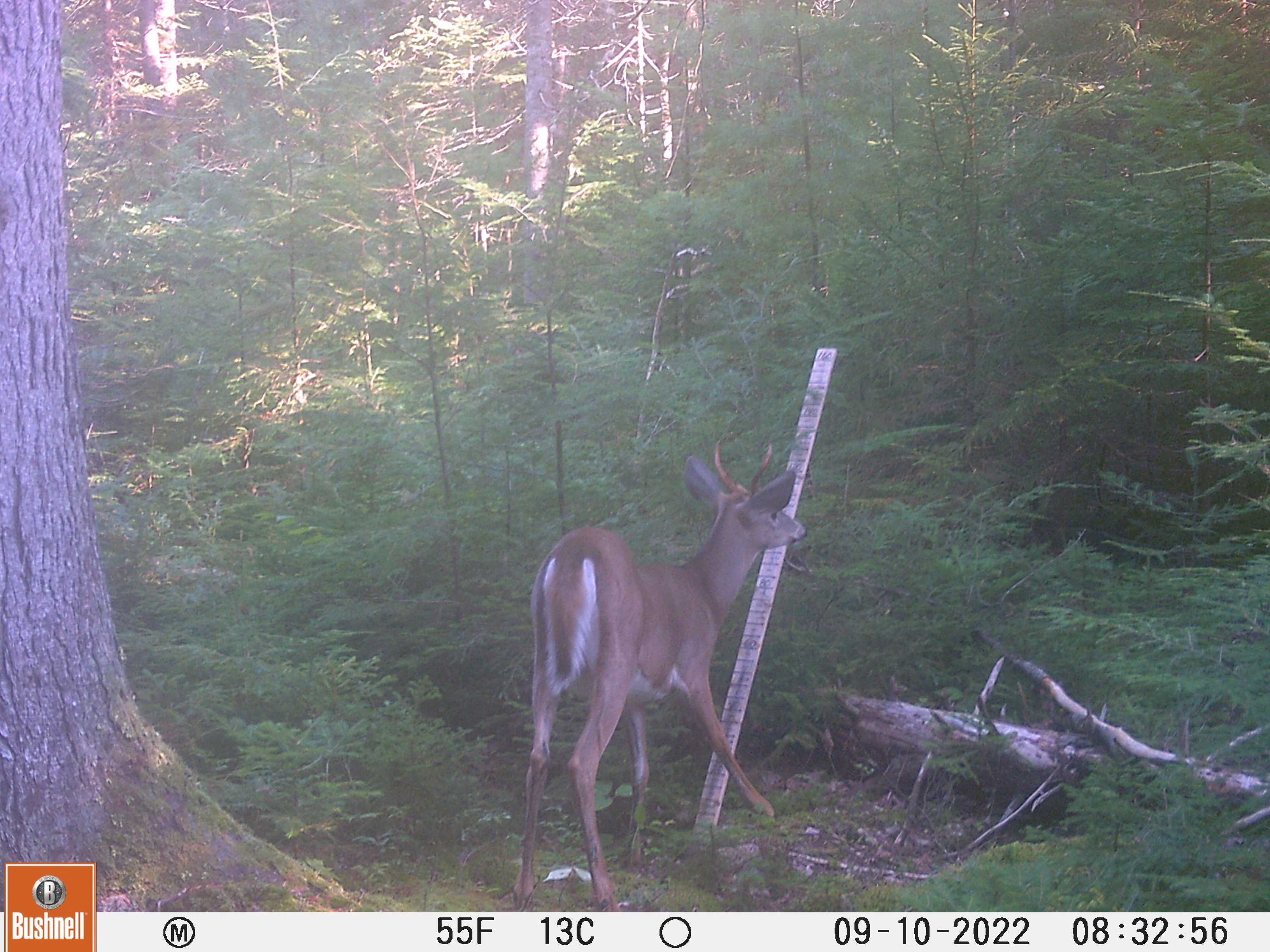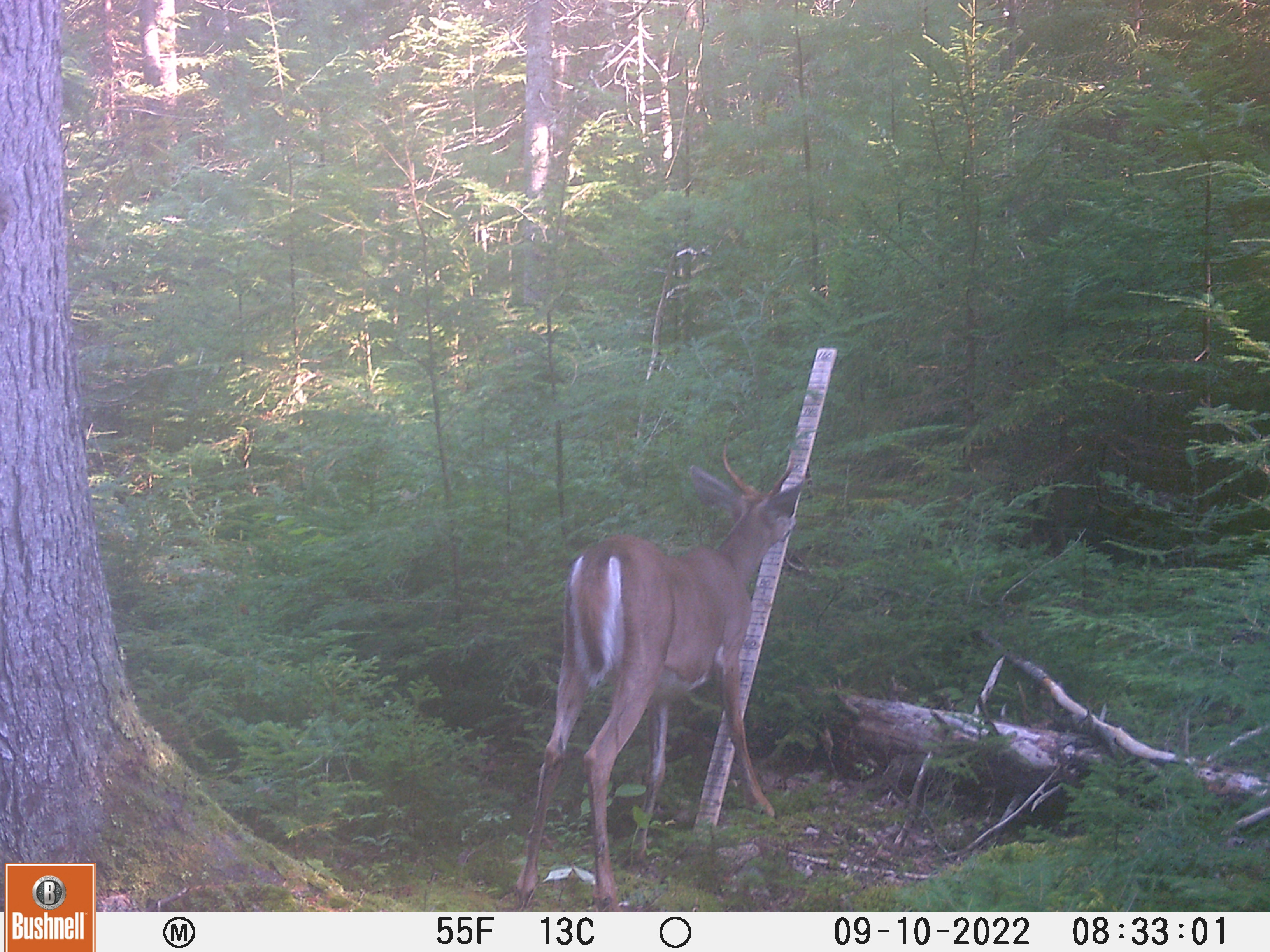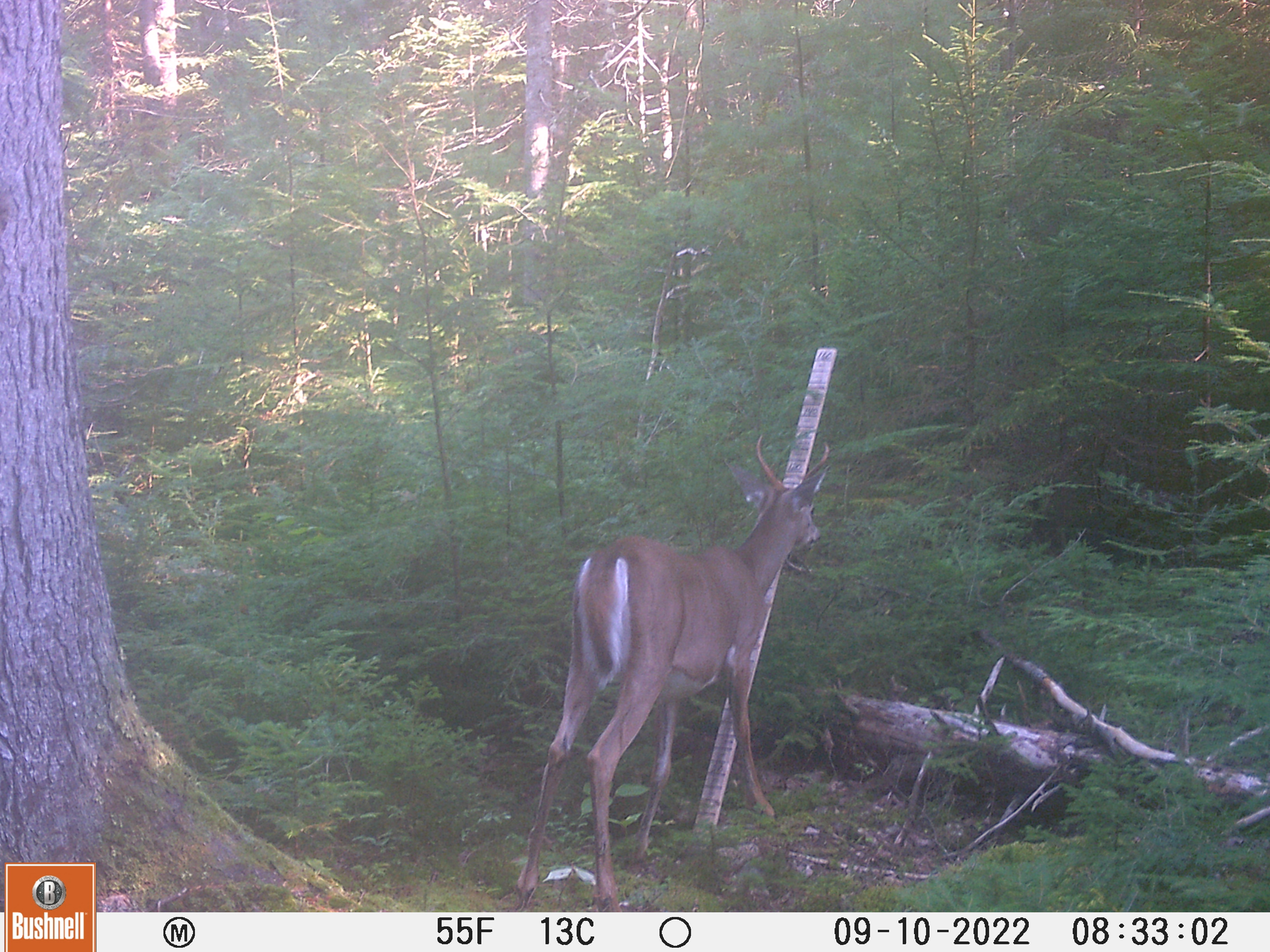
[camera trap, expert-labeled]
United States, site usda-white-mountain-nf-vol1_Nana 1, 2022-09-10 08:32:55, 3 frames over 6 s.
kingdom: Animalia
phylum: Chordata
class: Mammalia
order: Artiodactyla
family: Cervidae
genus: Odocoileus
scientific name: Odocoileus virginianus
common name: white-tailed deer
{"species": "white-tailed deer (Odocoileus virginianus)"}